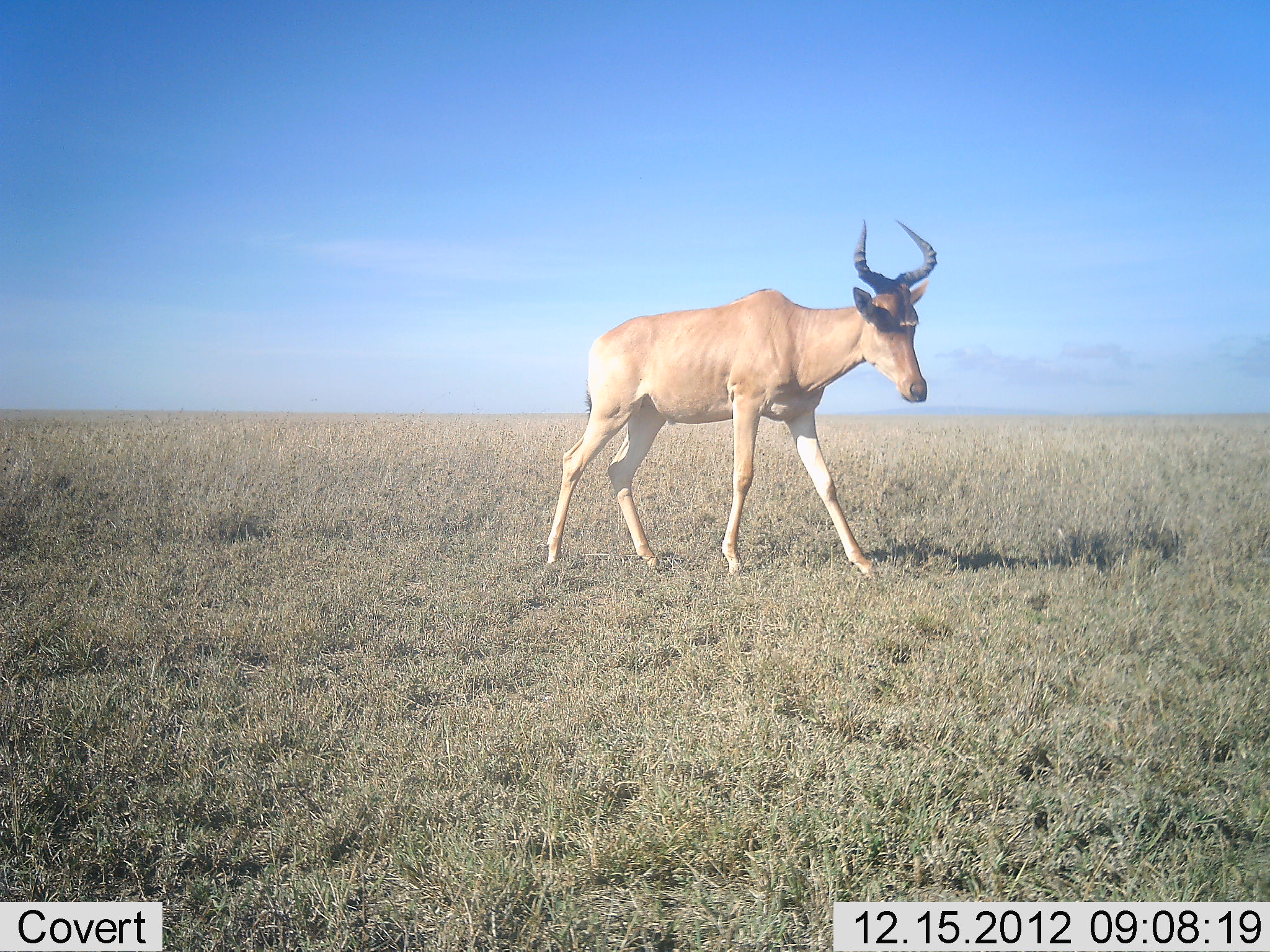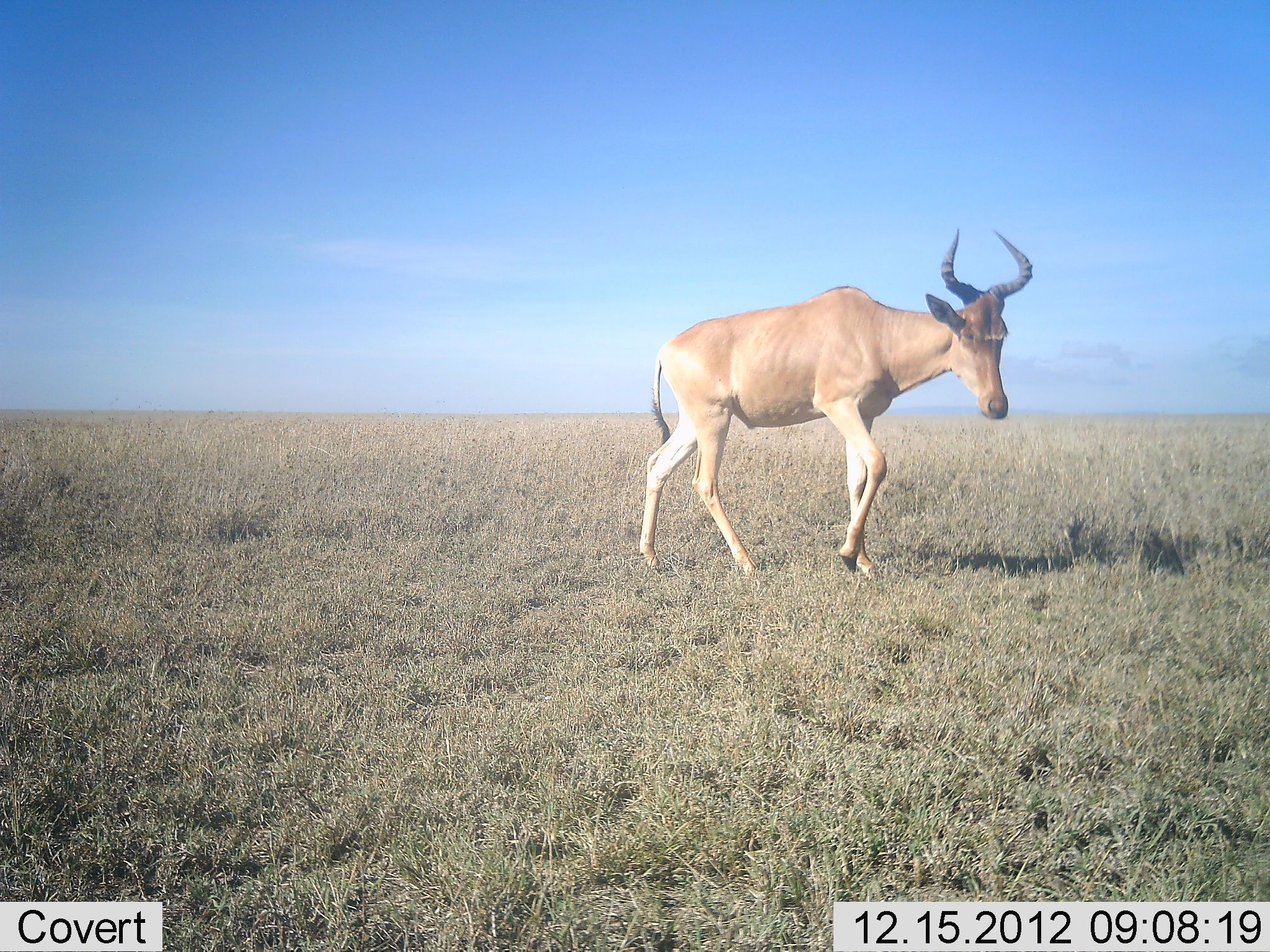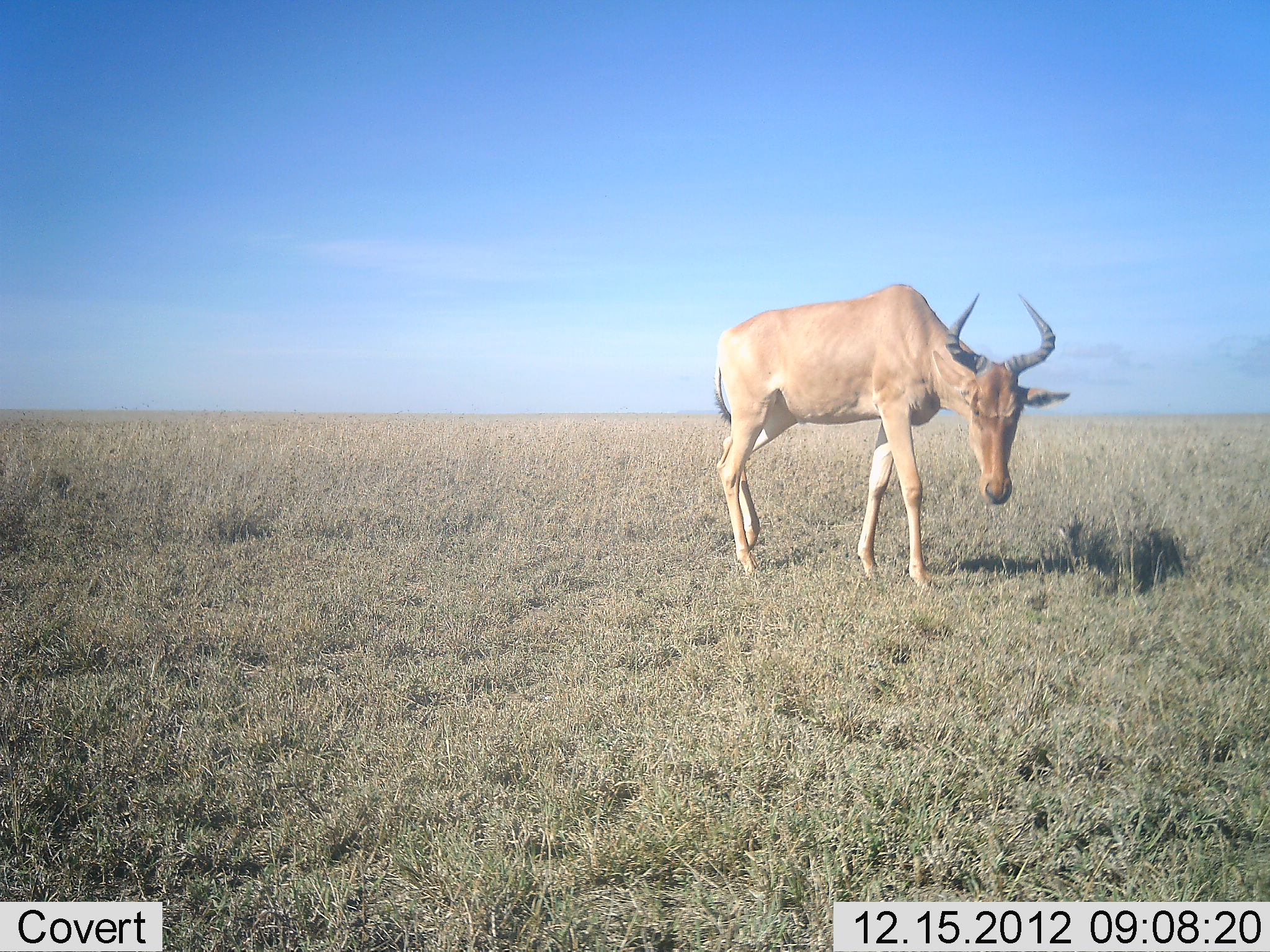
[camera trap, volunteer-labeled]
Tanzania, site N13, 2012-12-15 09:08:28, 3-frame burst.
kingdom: Animalia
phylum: Chordata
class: Mammalia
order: Artiodactyla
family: Bovidae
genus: Alcelaphus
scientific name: Alcelaphus buselaphus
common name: hartebeest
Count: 1.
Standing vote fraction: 10%.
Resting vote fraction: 0%.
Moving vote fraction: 100%.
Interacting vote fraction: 0%.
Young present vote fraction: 0%.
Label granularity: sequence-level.